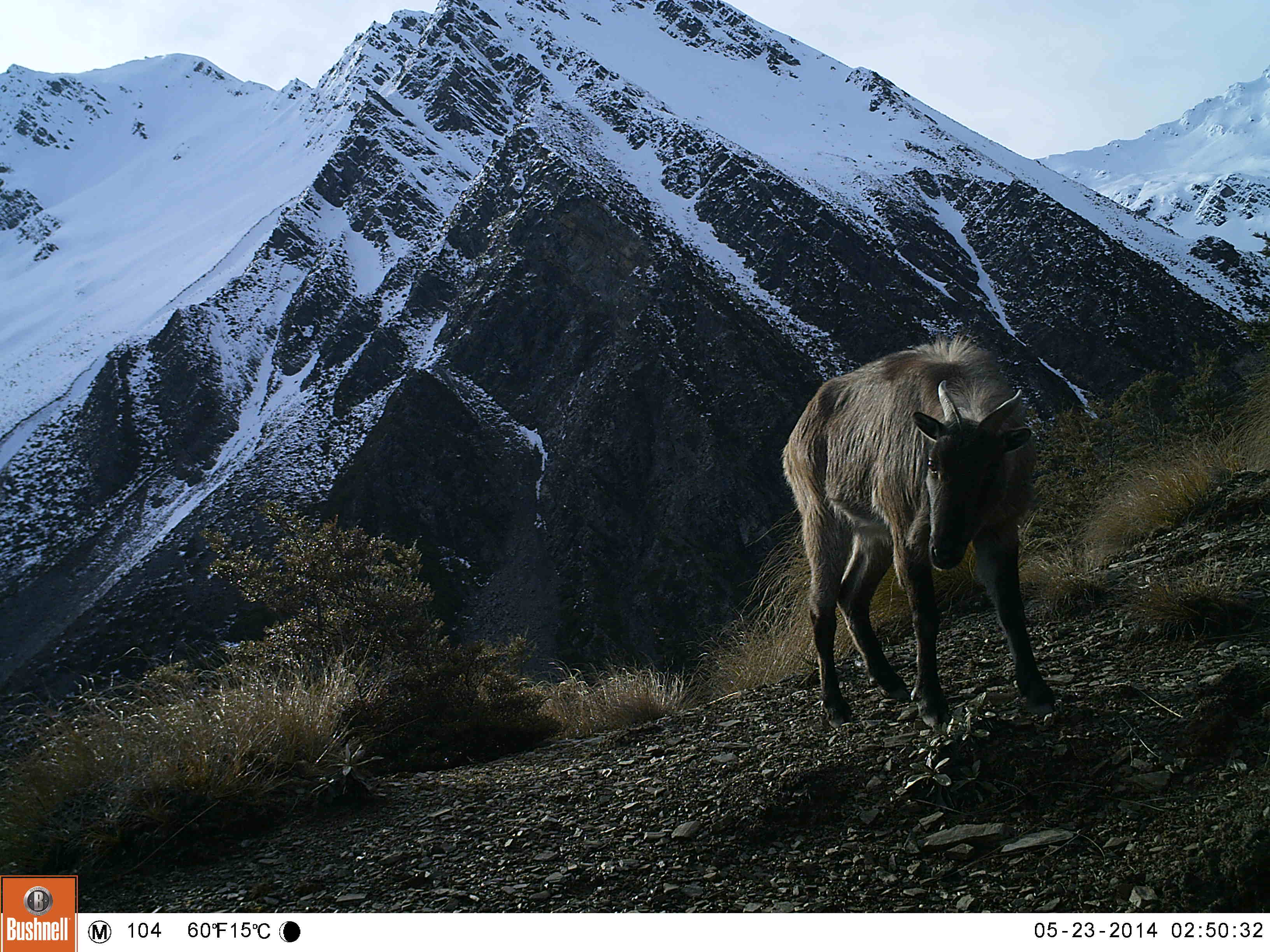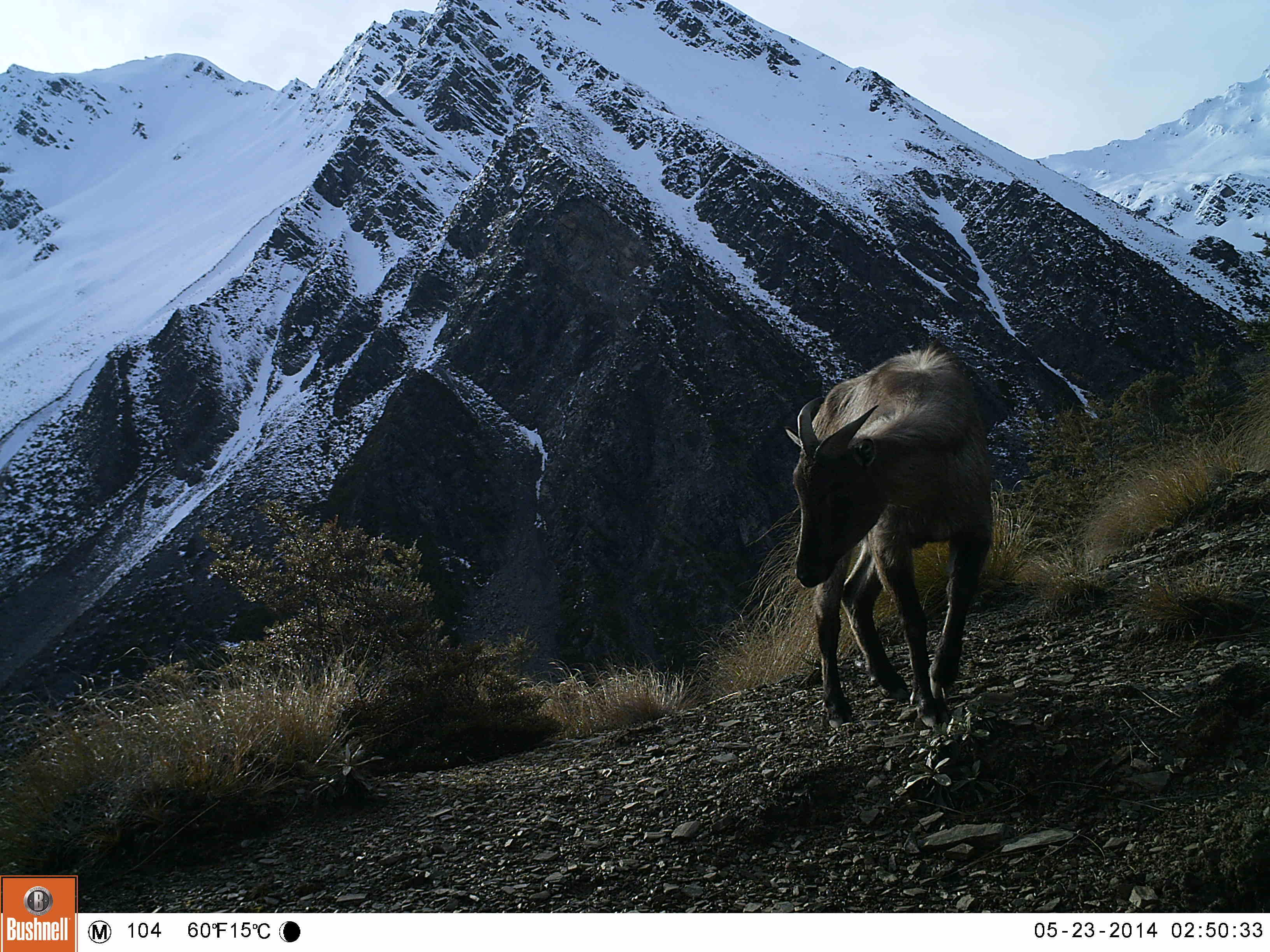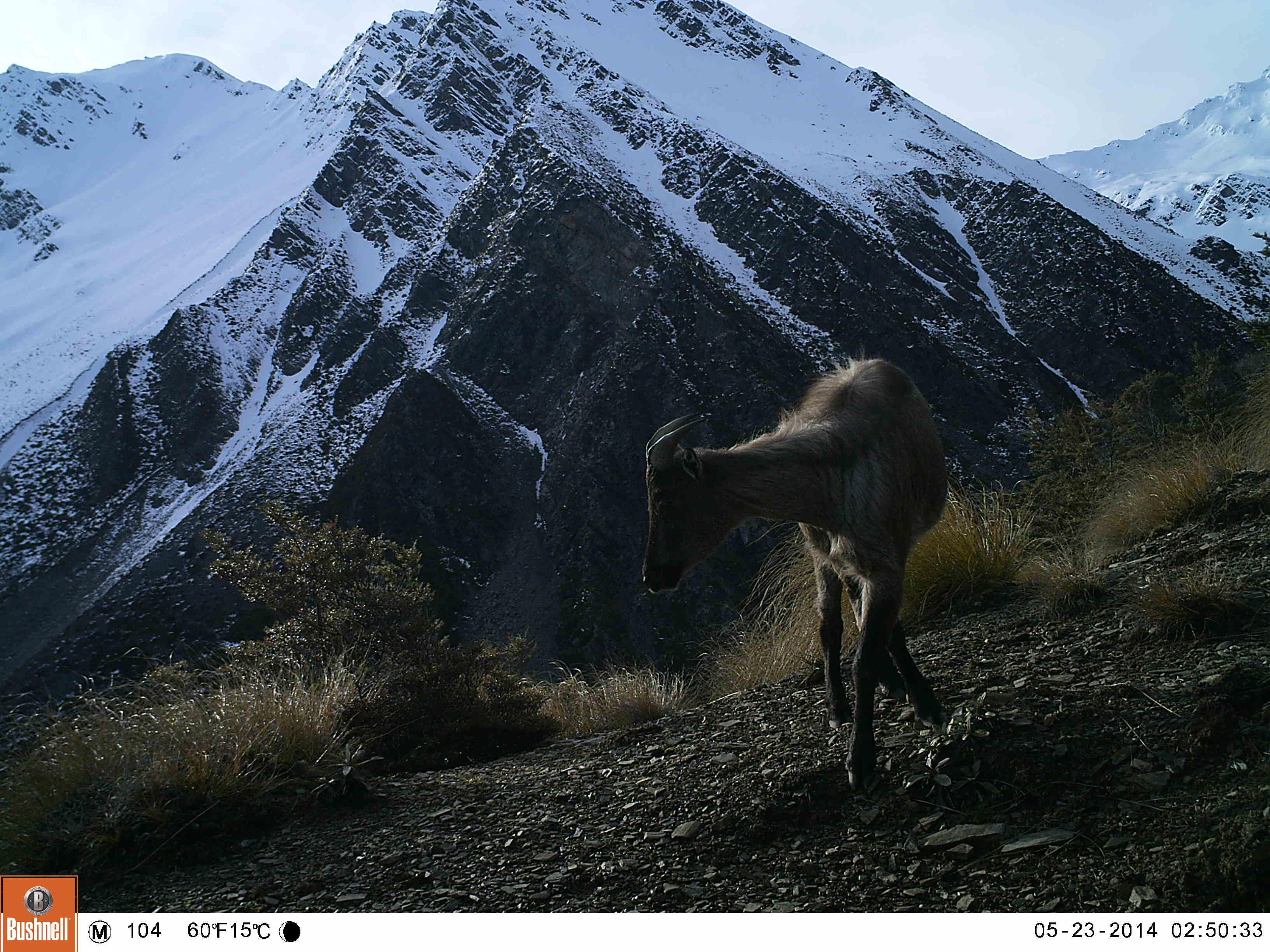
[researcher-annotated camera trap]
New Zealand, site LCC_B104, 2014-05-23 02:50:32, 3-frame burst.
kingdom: Animalia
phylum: Chordata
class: Mammalia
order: Artiodactyla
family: Bovidae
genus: Nilgiritragus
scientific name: Nilgiritragus hylocrius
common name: tahr